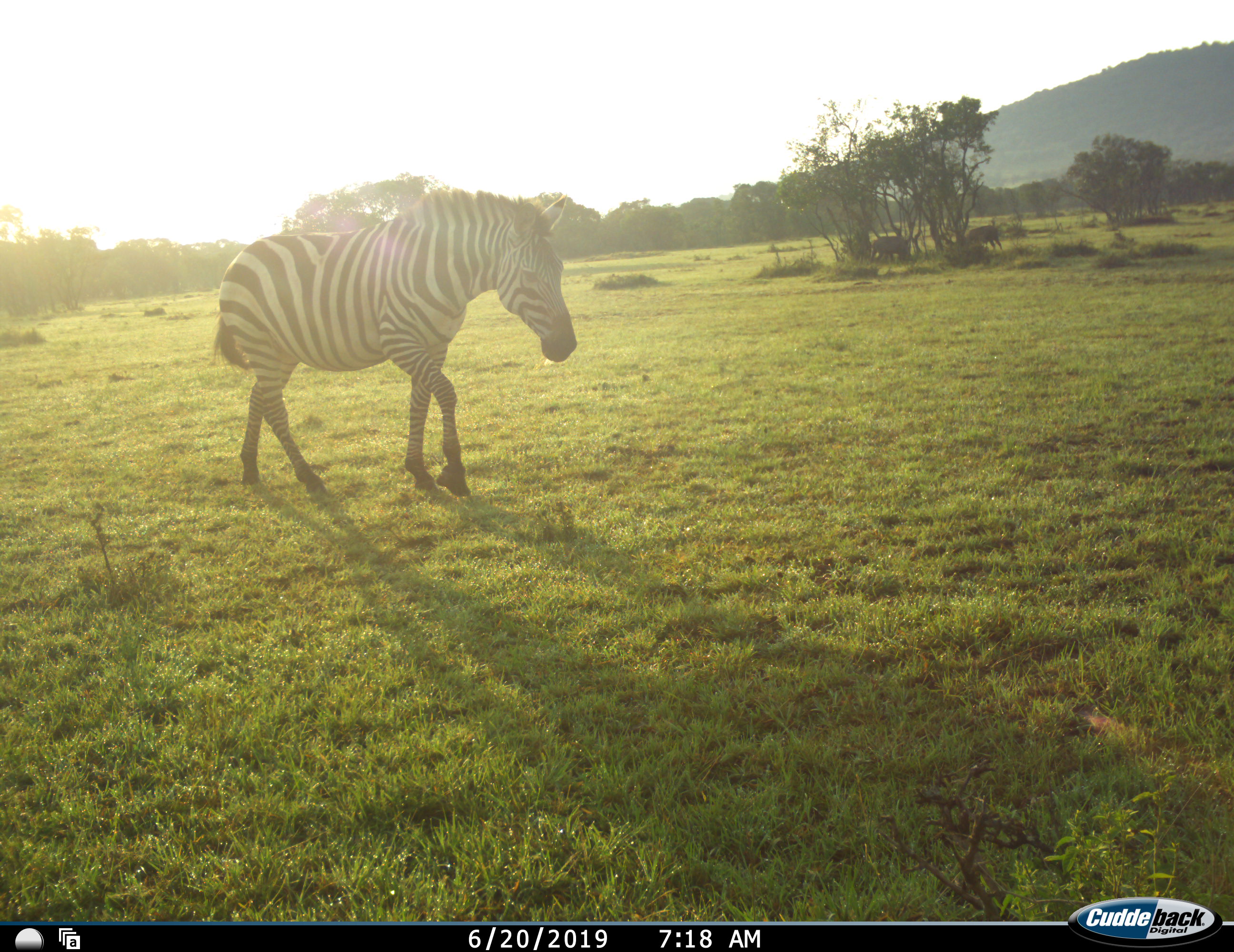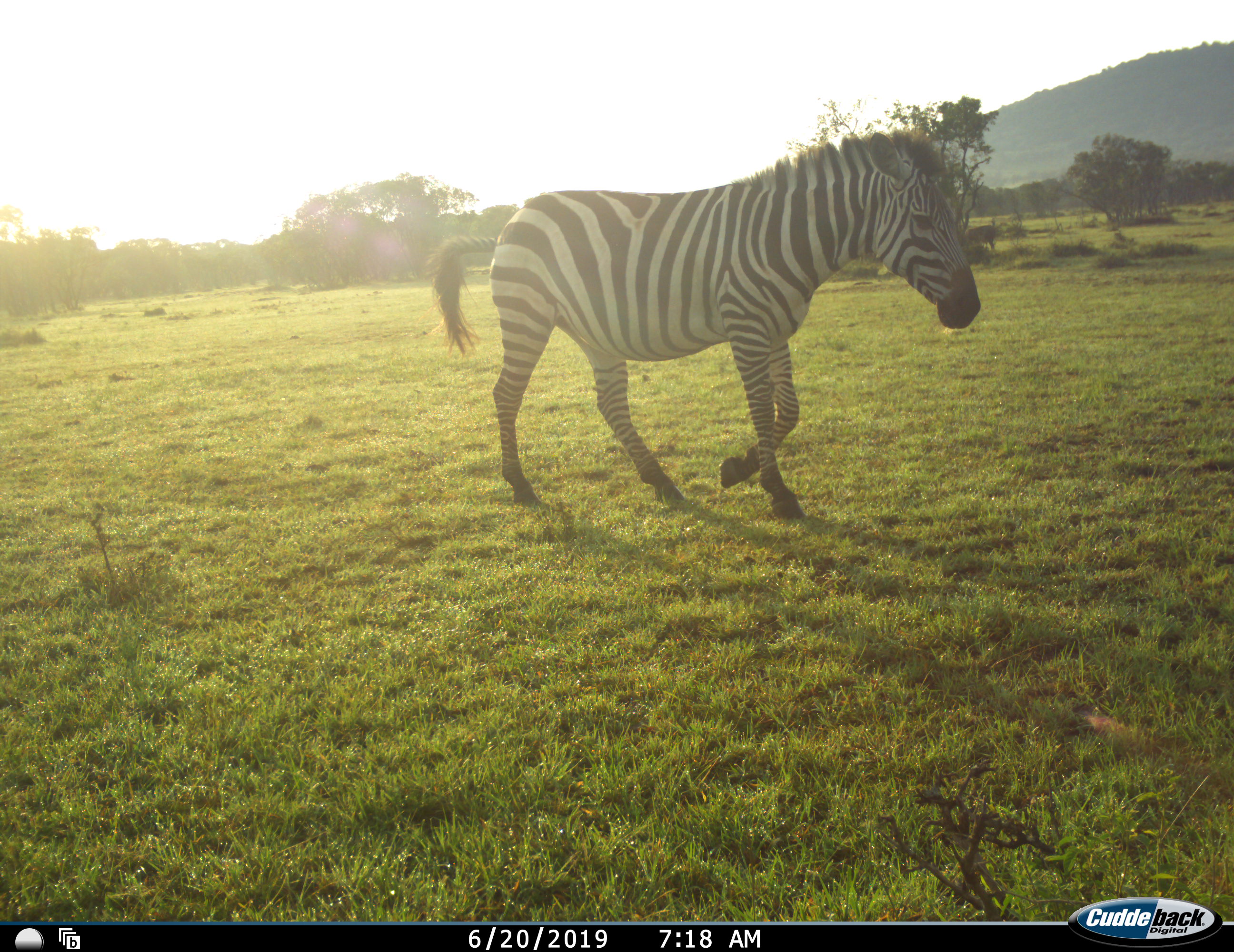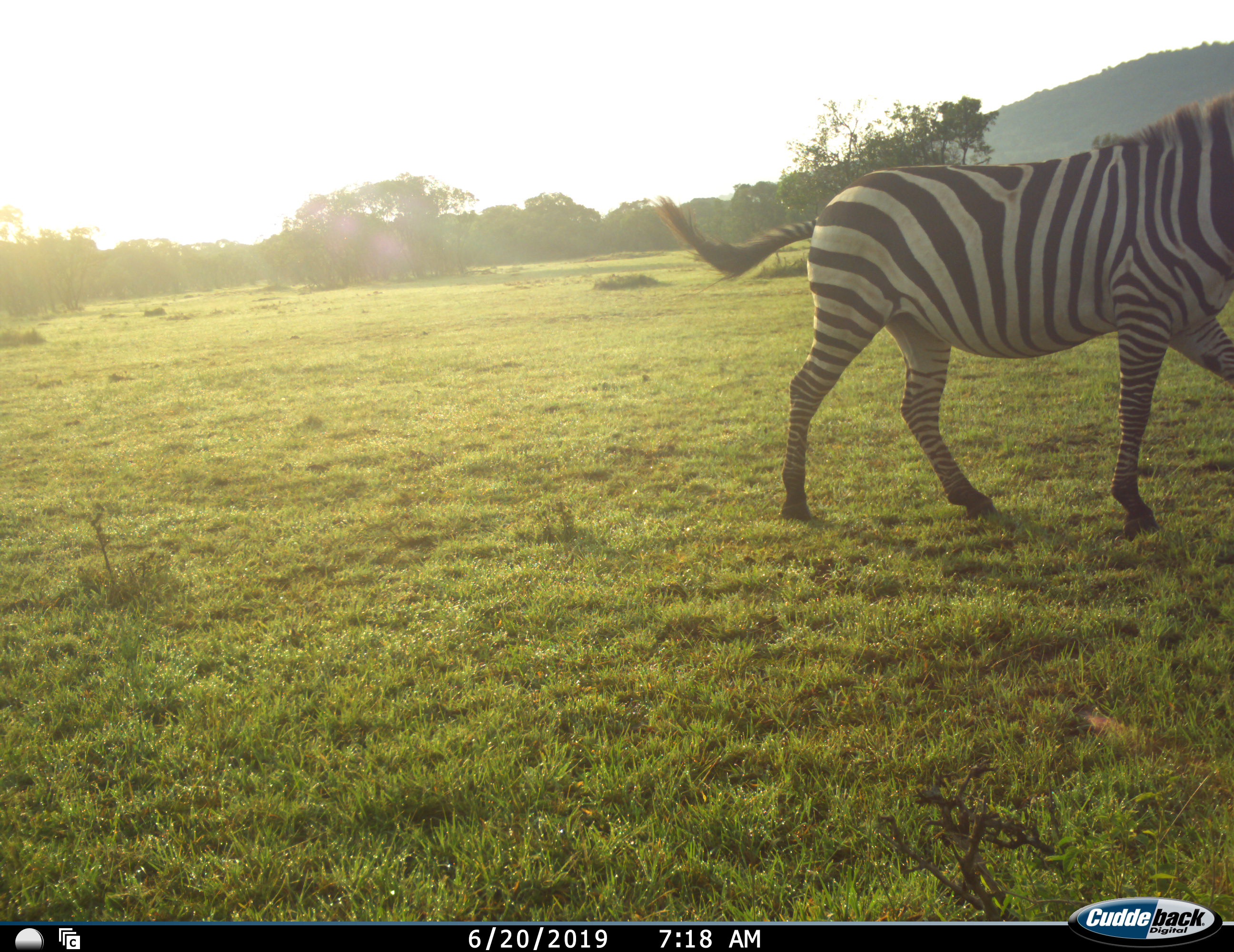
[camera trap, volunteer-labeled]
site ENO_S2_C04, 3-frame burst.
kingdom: Animalia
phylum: Chordata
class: Mammalia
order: Perissodactyla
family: Equidae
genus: Equus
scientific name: Equus quagga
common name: plains zebra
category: zebraplains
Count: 1.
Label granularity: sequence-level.